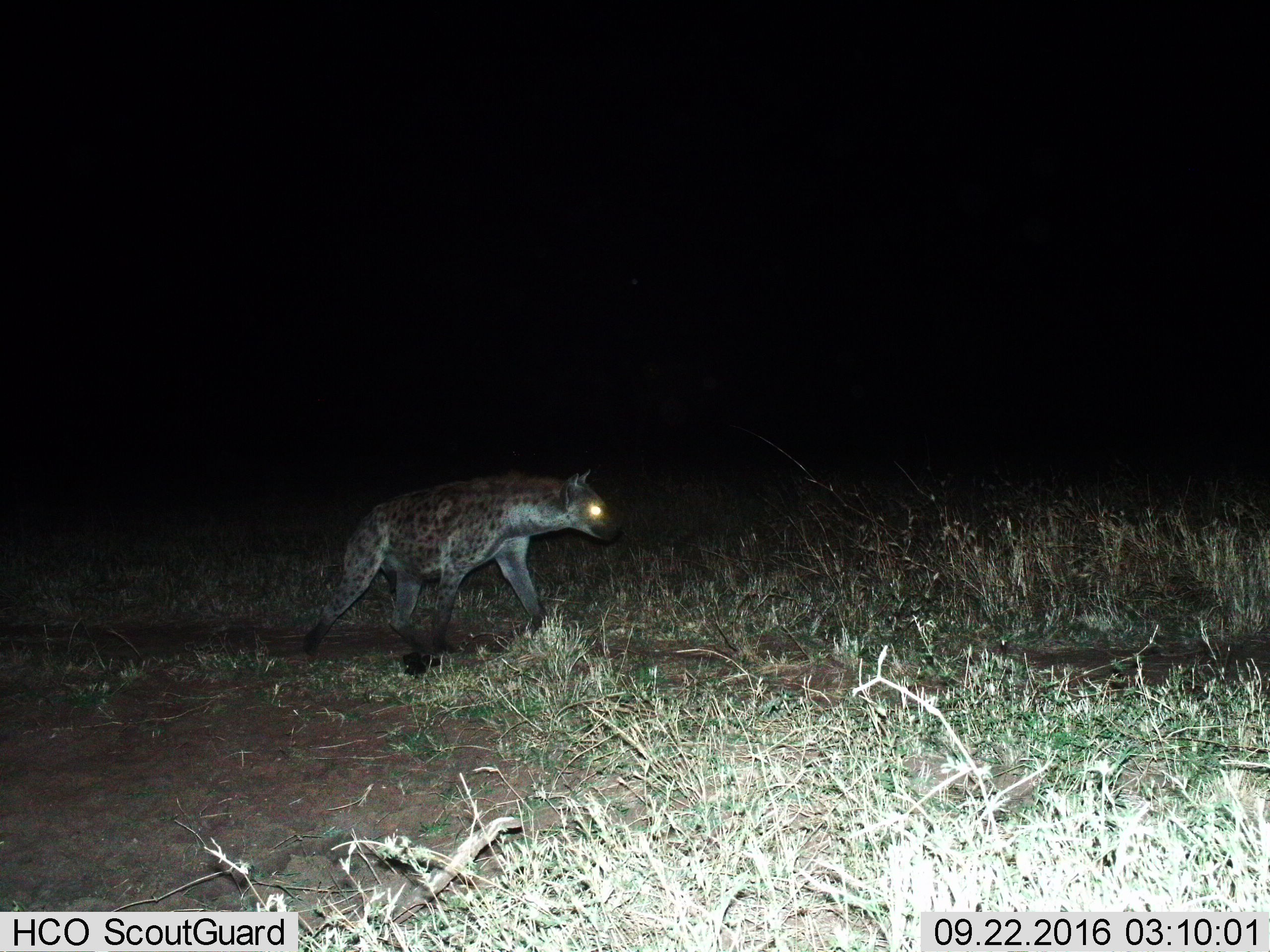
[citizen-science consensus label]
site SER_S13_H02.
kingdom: Animalia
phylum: Chordata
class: Mammalia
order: Carnivora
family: Hyaenidae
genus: Crocuta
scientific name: Crocuta crocuta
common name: spotted hyena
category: hyenaspotted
Hyenaspotted (spotted hyena) (Crocuta crocuta), count 1. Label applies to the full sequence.